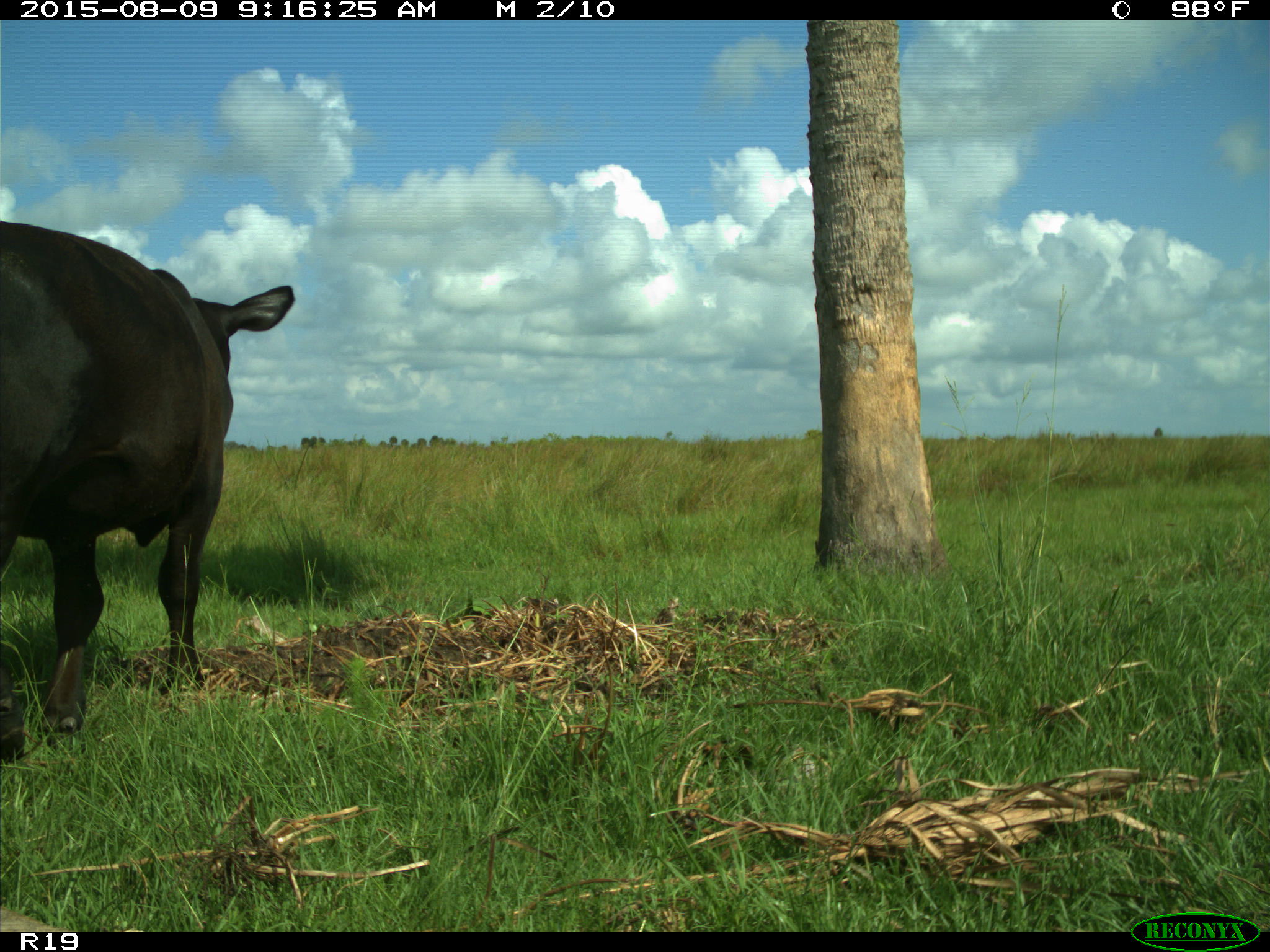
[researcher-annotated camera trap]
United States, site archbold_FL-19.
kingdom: Animalia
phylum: Chordata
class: Mammalia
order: Artiodactyla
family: Bovidae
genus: Bos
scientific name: Bos taurus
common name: domestic cow